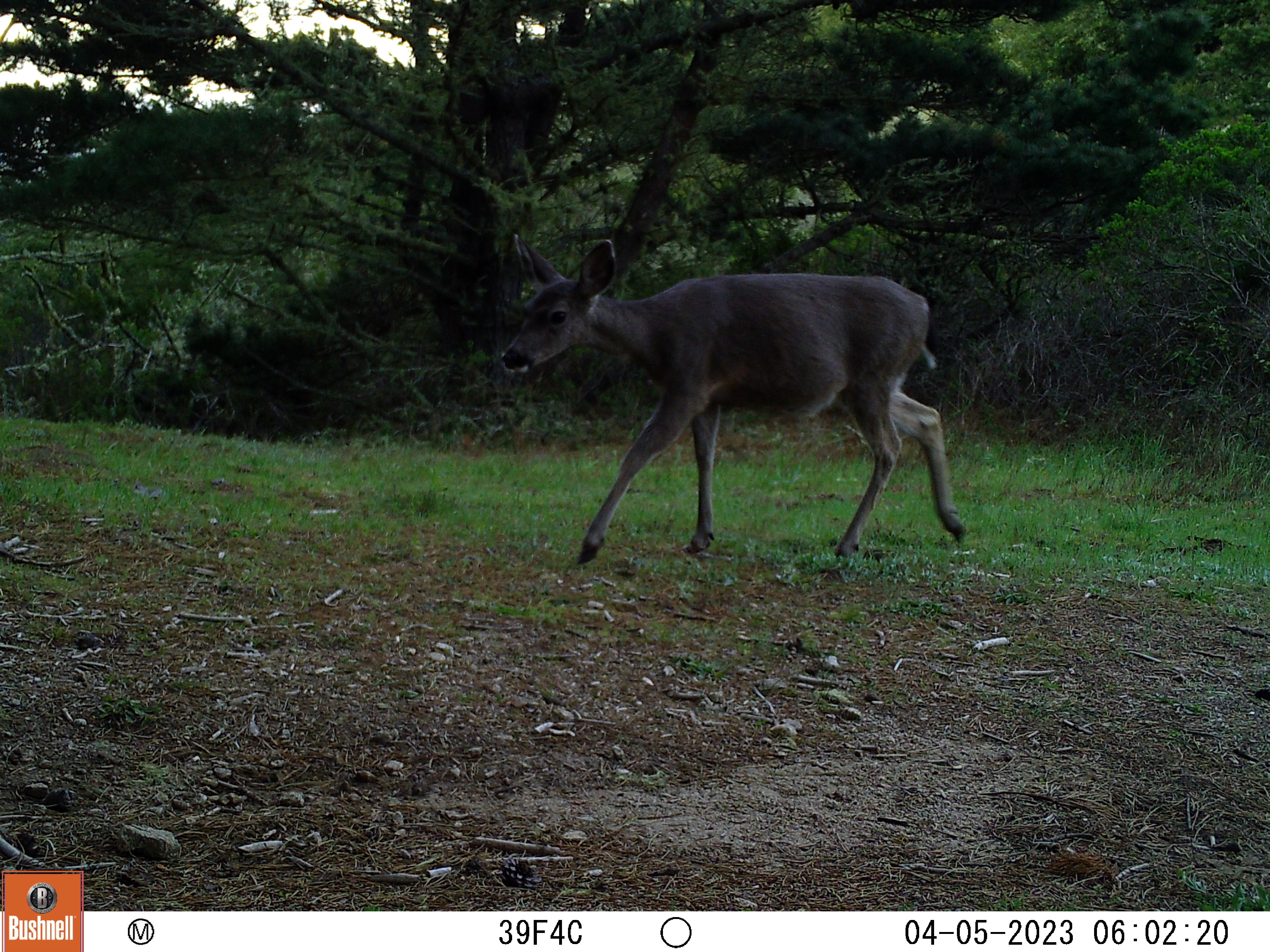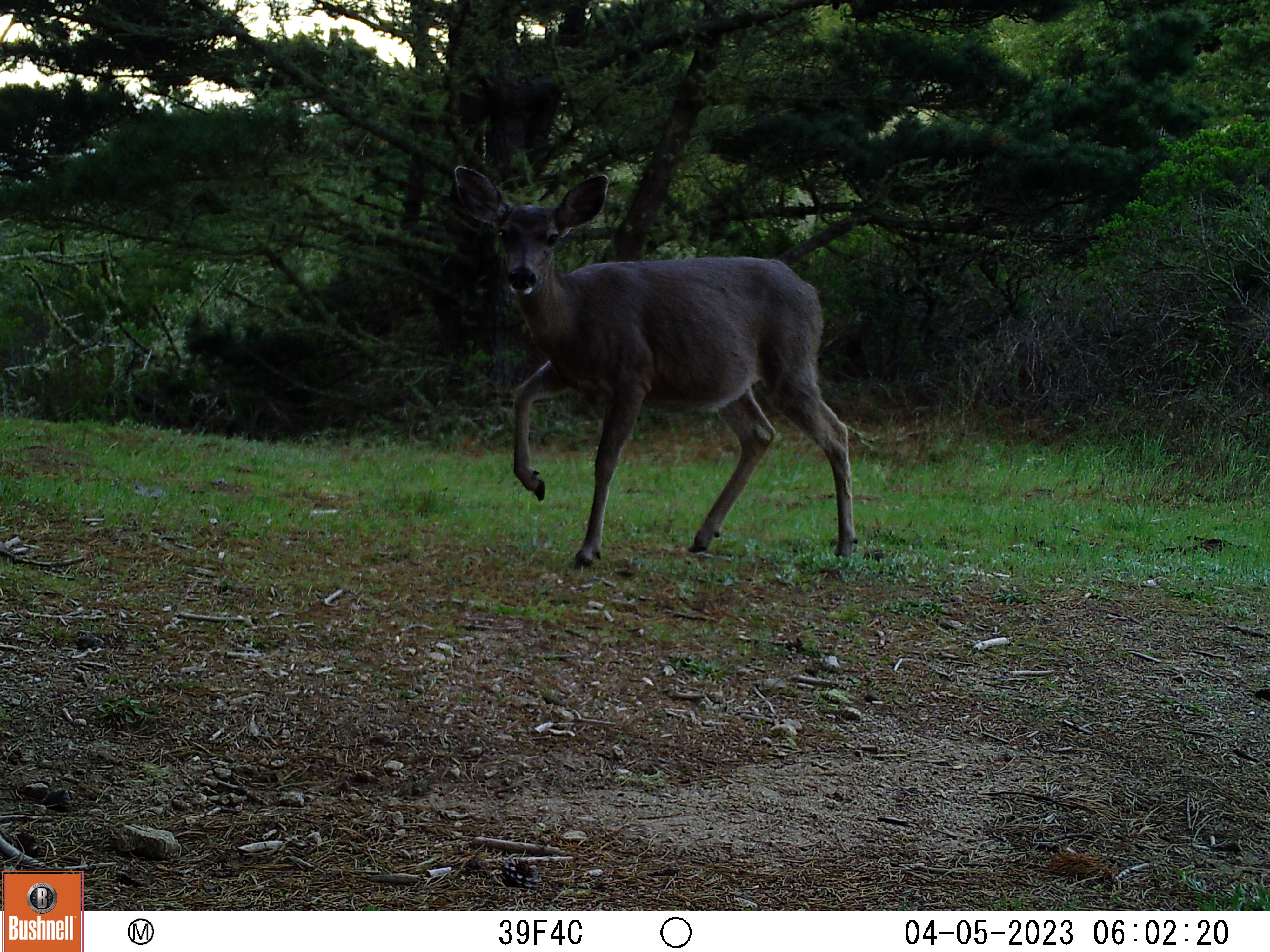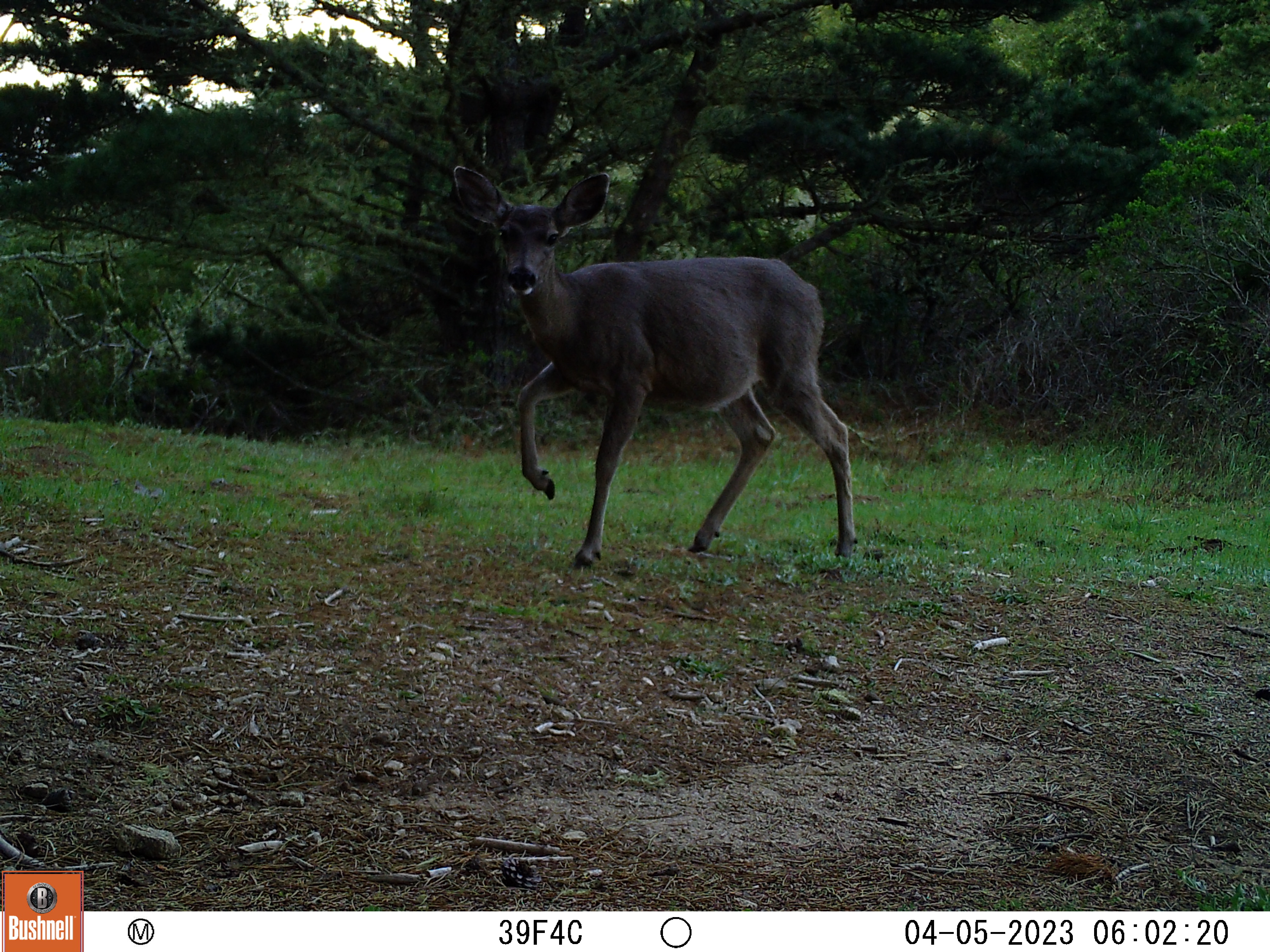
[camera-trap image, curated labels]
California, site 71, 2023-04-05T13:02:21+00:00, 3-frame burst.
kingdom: Animalia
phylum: Chordata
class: Mammalia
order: Artiodactyla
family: Cervidae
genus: Odocoileus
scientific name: Odocoileus hemionus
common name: mule deer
Mule deer (Odocoileus hemionus).